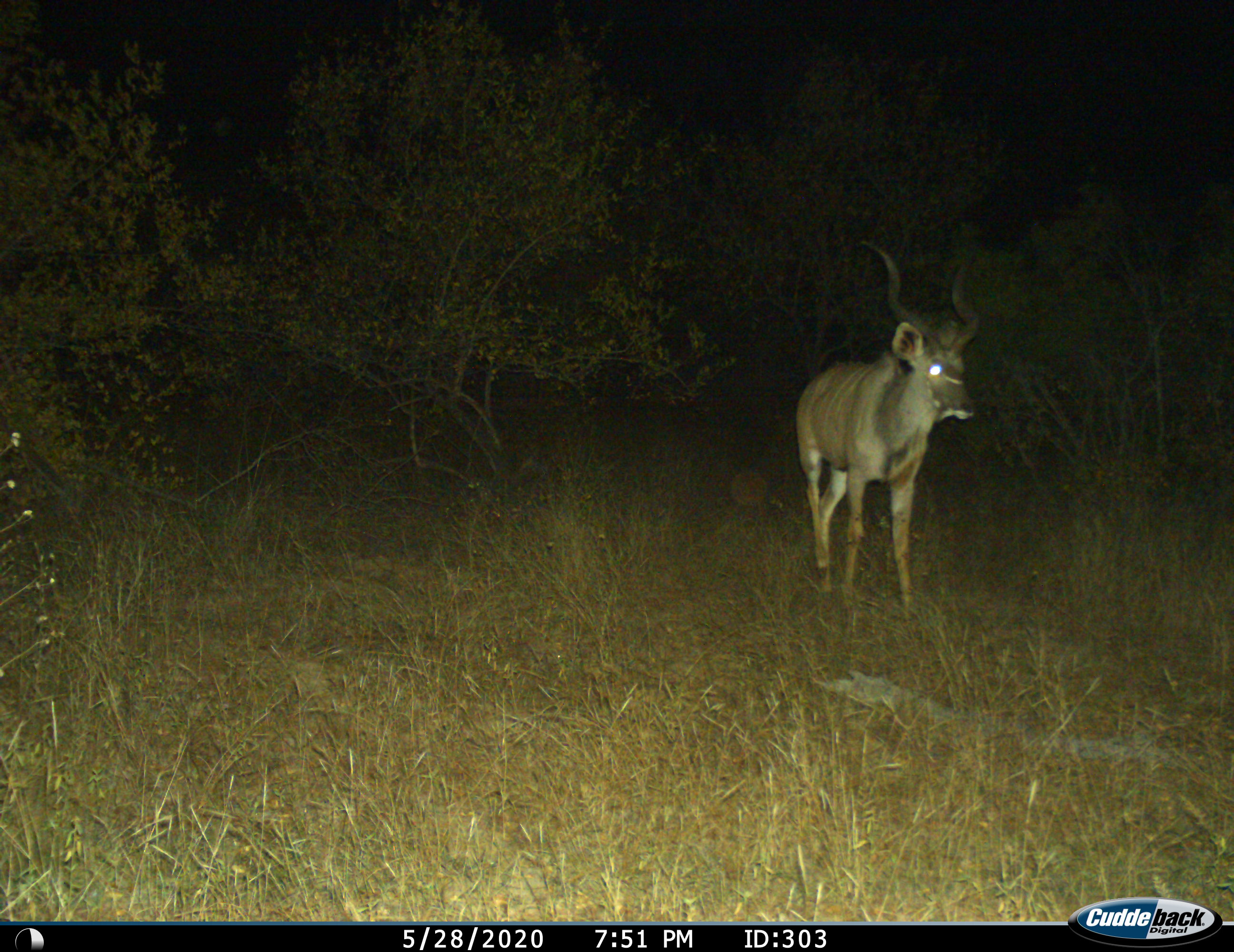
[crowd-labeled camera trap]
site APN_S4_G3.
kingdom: Animalia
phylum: Chordata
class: Mammalia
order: Artiodactyla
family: Bovidae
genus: Tragelaphus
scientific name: Tragelaphus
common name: kudu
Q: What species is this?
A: Kudu (Tragelaphus).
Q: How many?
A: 1.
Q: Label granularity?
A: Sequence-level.